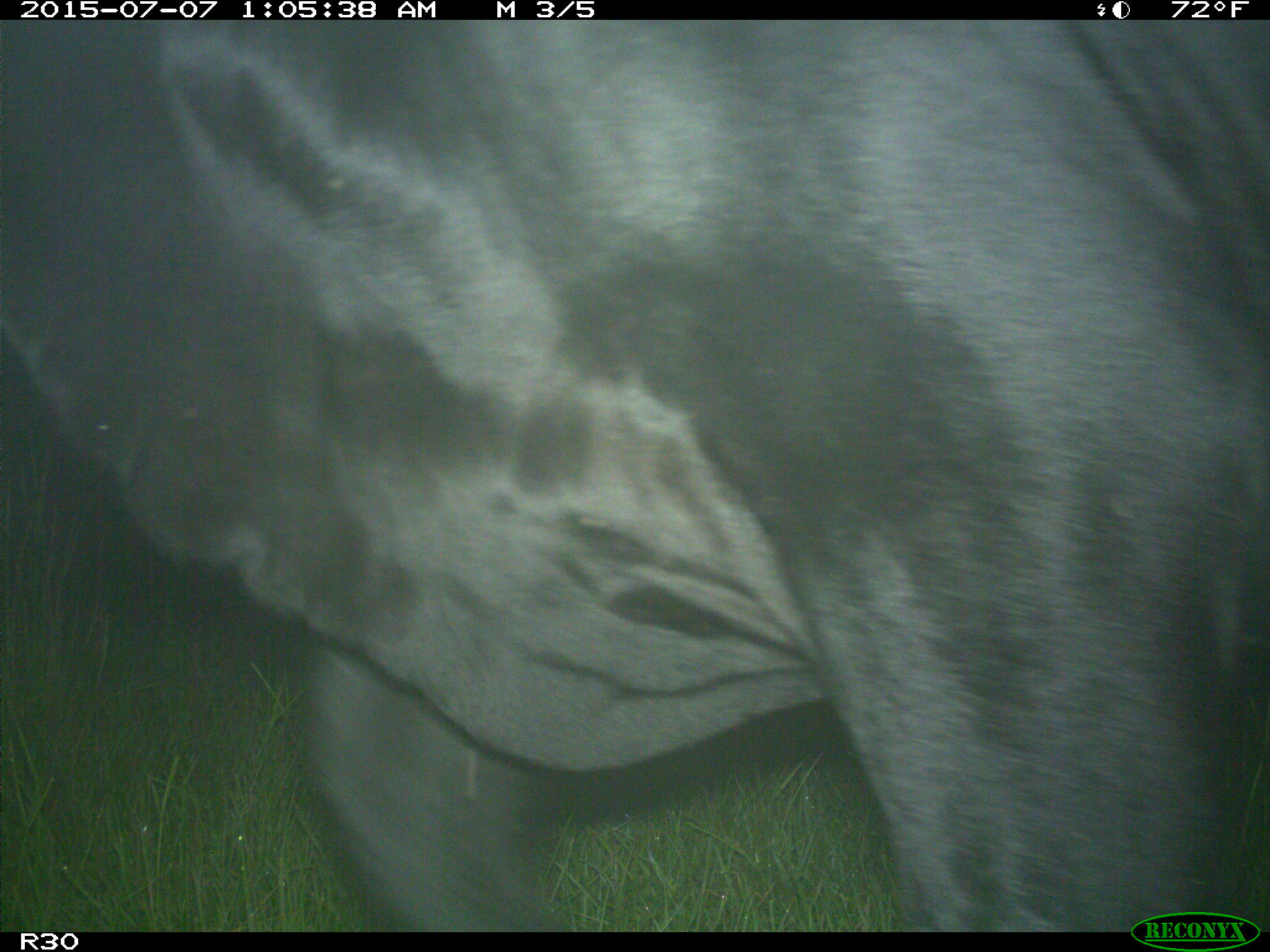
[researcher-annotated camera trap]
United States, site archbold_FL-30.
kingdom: Animalia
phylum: Chordata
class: Mammalia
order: Artiodactyla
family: Bovidae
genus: Bos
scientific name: Bos taurus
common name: domestic cow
Bos taurus (domestic cow).